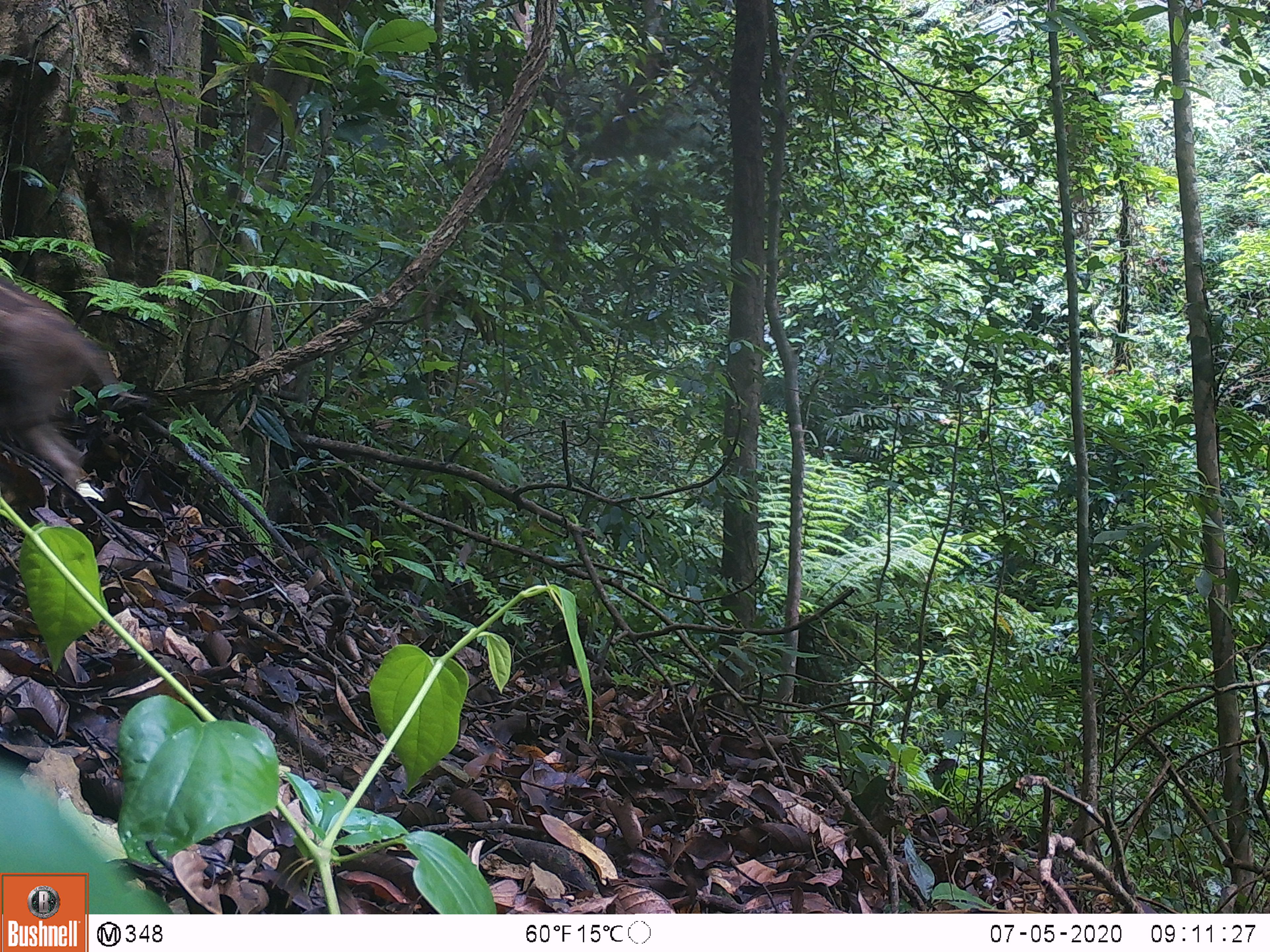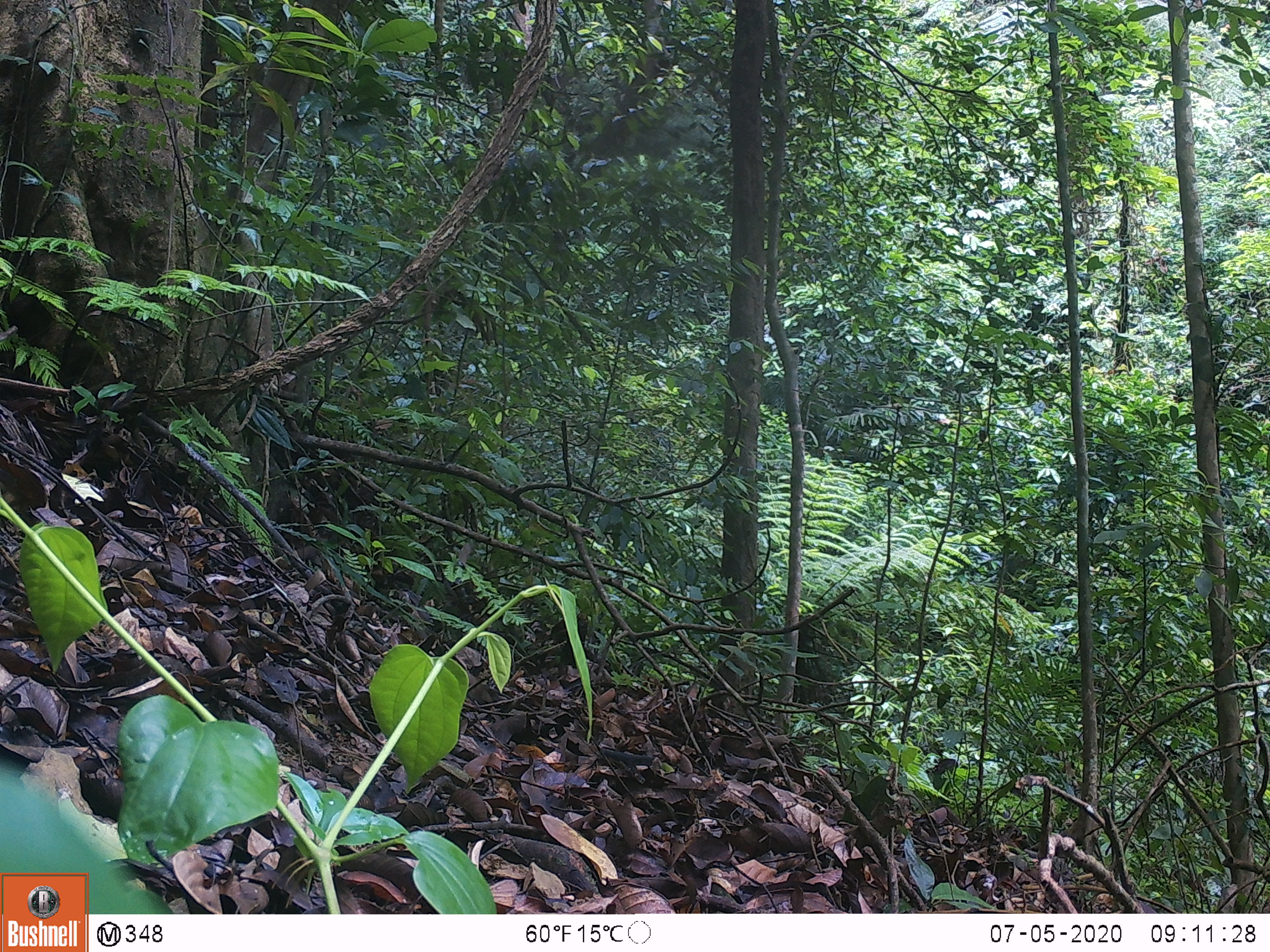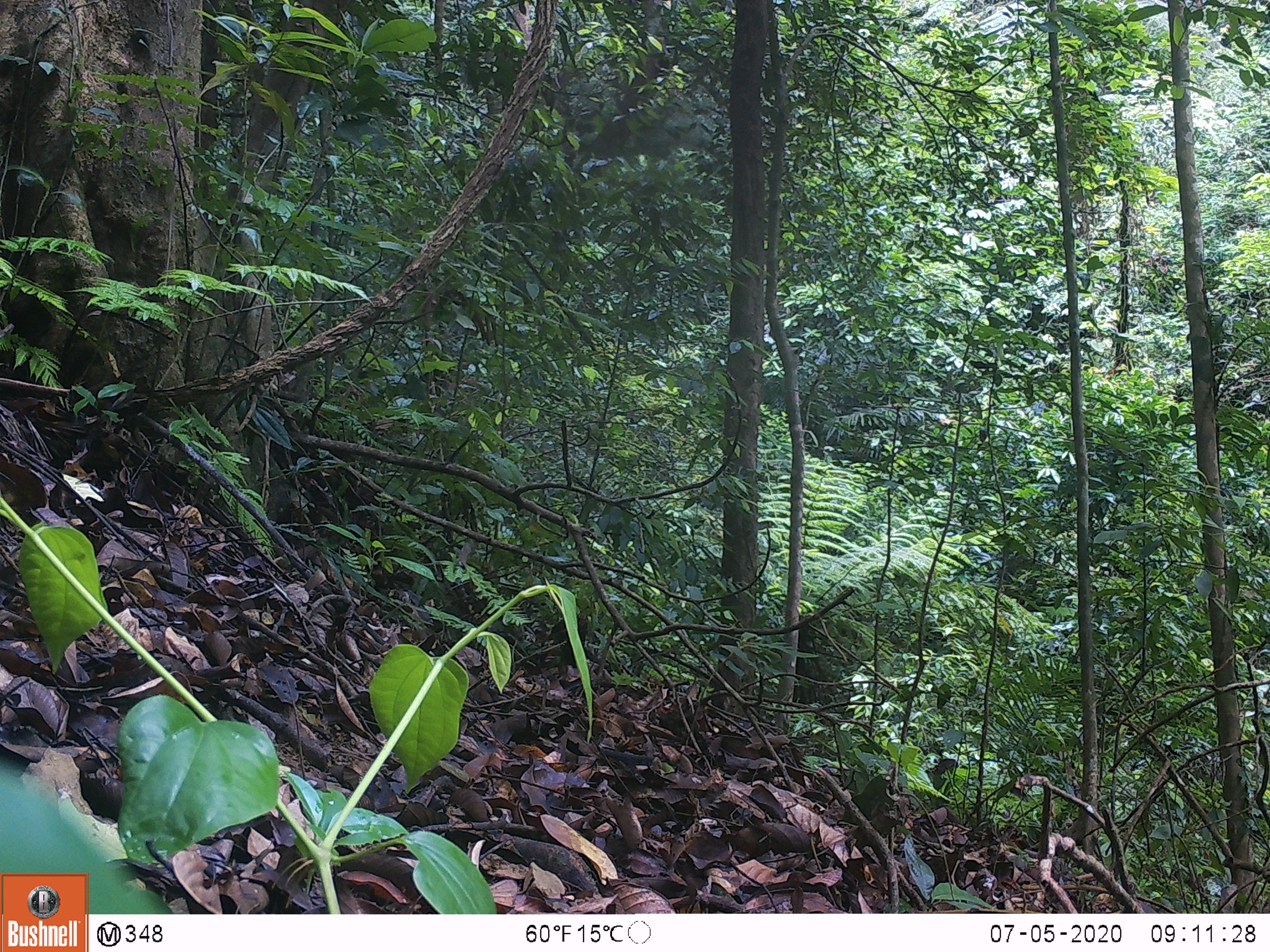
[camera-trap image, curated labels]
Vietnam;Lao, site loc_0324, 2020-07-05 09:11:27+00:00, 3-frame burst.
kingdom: Animalia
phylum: Chordata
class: Mammalia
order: Artiodactyla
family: Suidae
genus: Sus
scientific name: Sus scrofa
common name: eurasian wild pig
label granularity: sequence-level